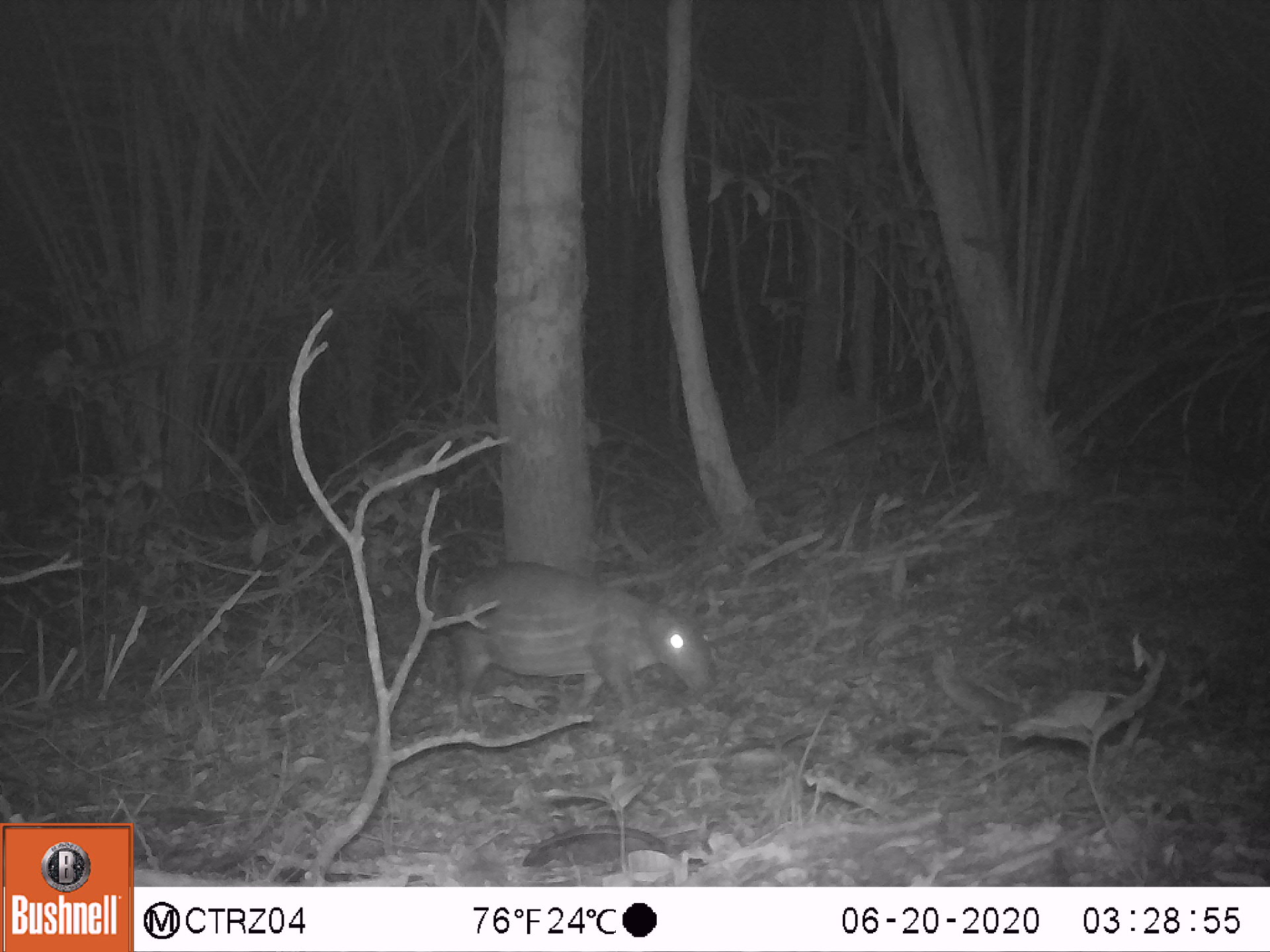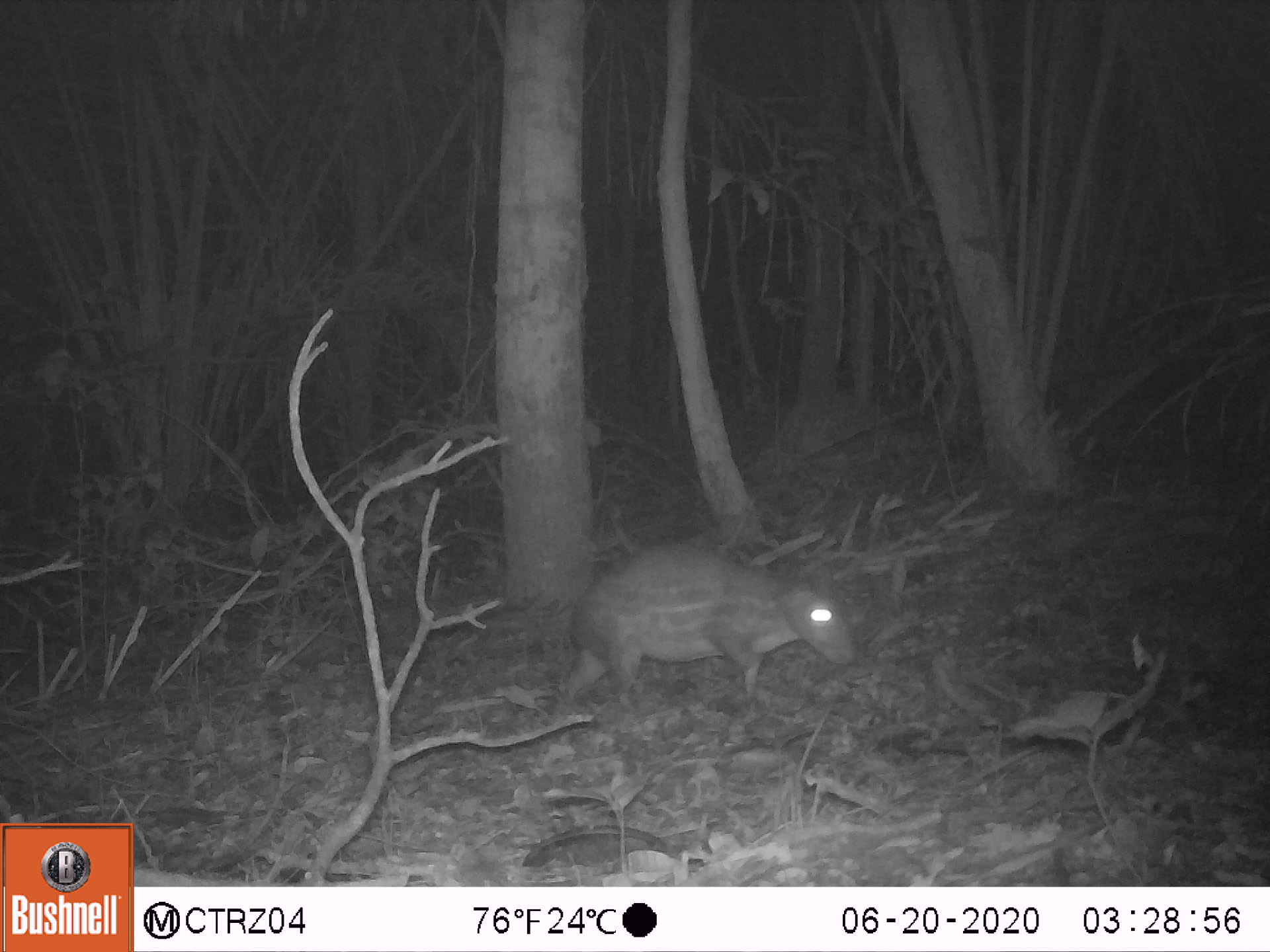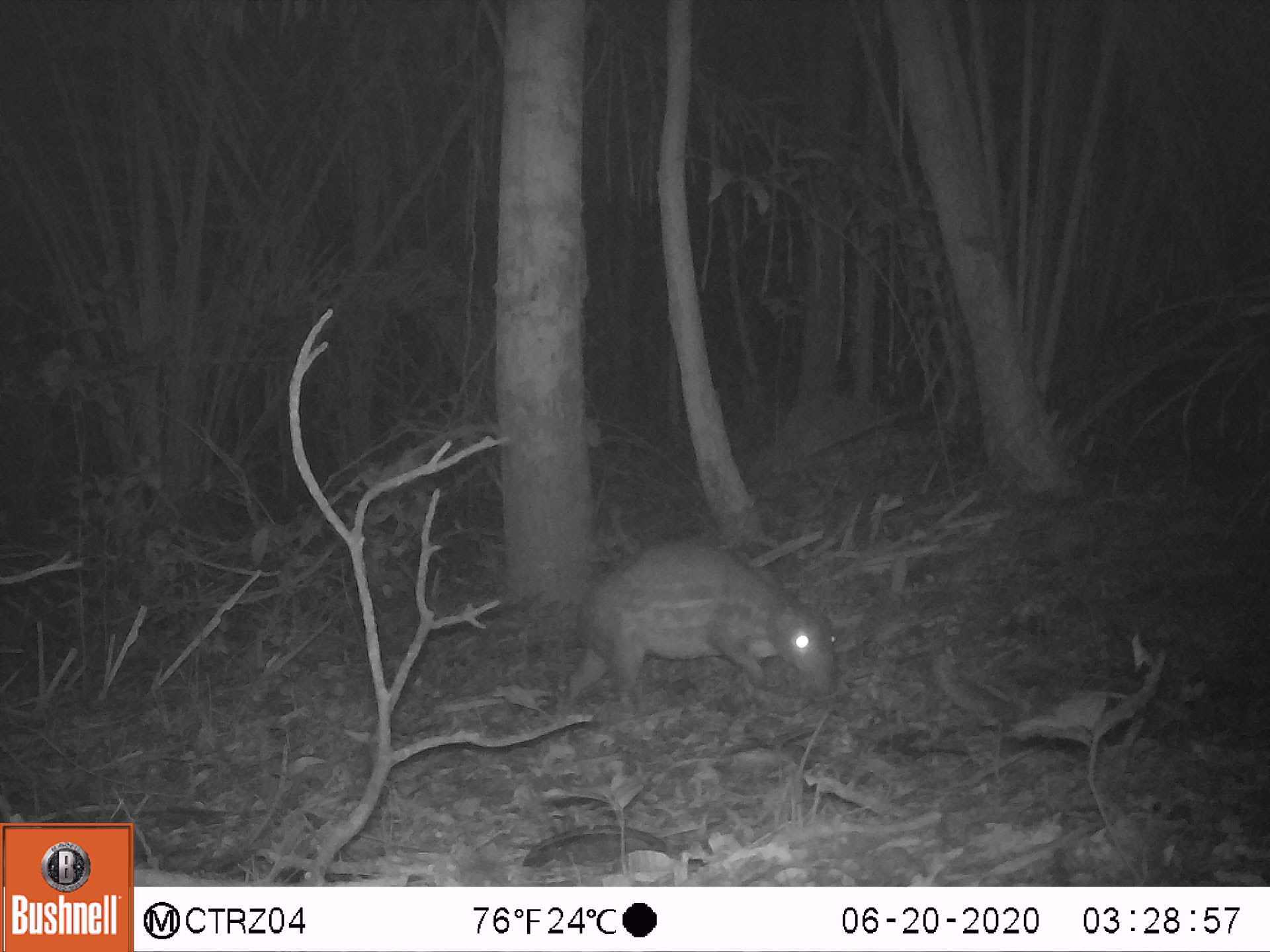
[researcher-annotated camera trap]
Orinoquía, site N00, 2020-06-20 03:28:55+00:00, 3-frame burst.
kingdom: Animalia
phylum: Chordata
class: Mammalia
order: Rodentia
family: Cuniculidae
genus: Cuniculus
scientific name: Cuniculus paca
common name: spotted paca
Spotted paca (Cuniculus paca).